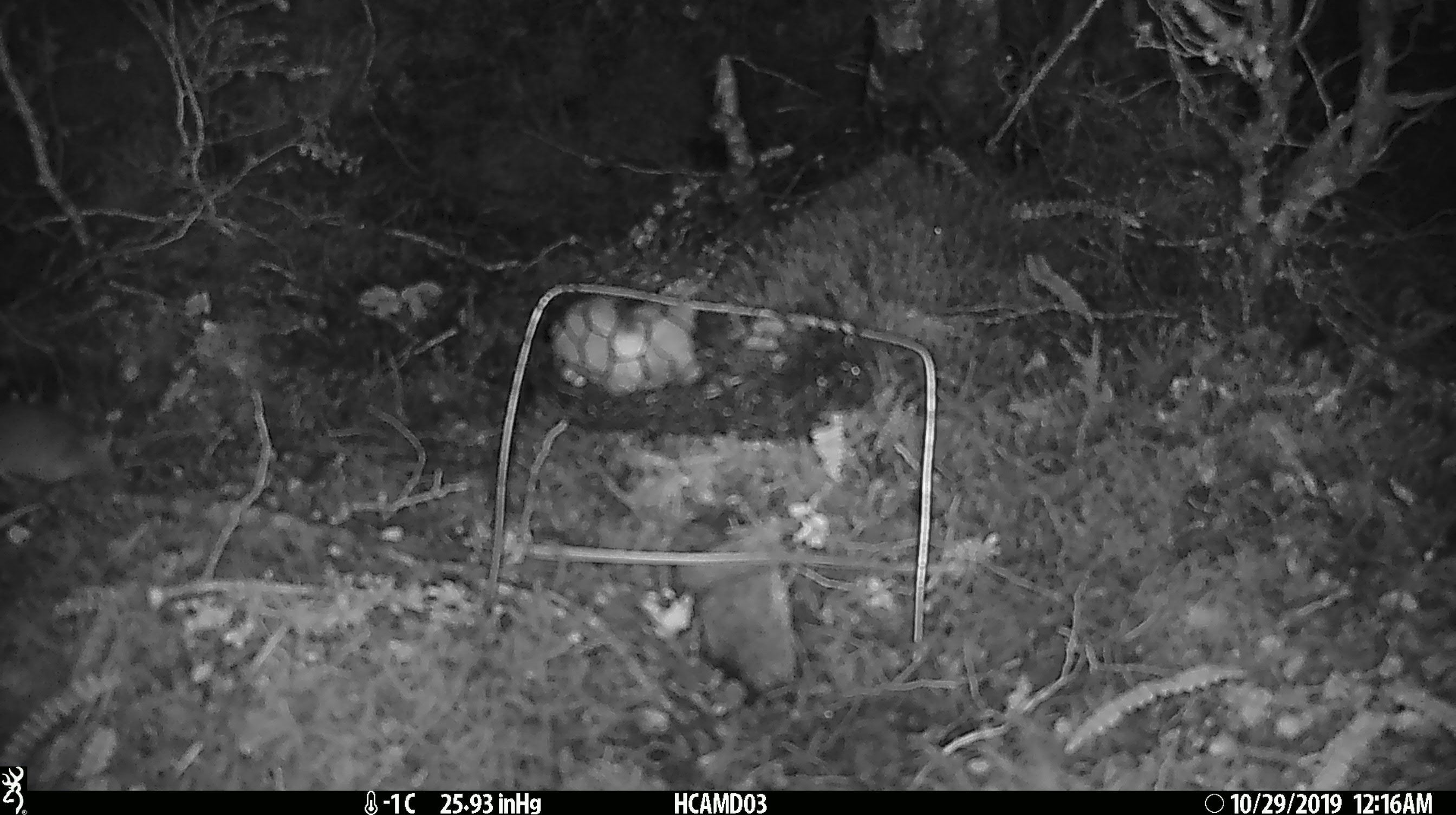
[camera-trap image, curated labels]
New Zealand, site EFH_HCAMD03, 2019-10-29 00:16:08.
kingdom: Animalia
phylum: Chordata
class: Mammalia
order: Rodentia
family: Muridae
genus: Mus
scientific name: Mus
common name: mouse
Mouse (Mus).